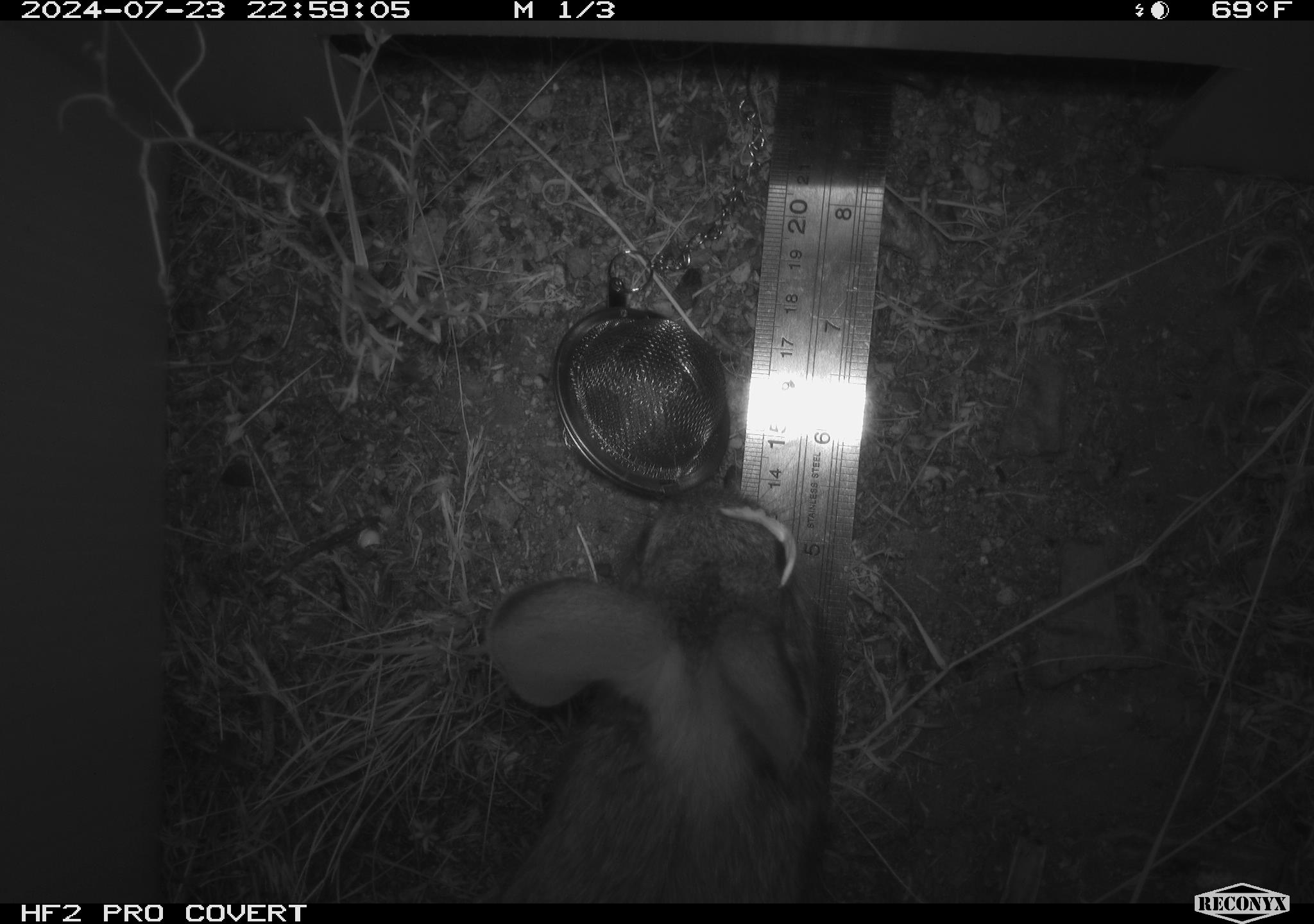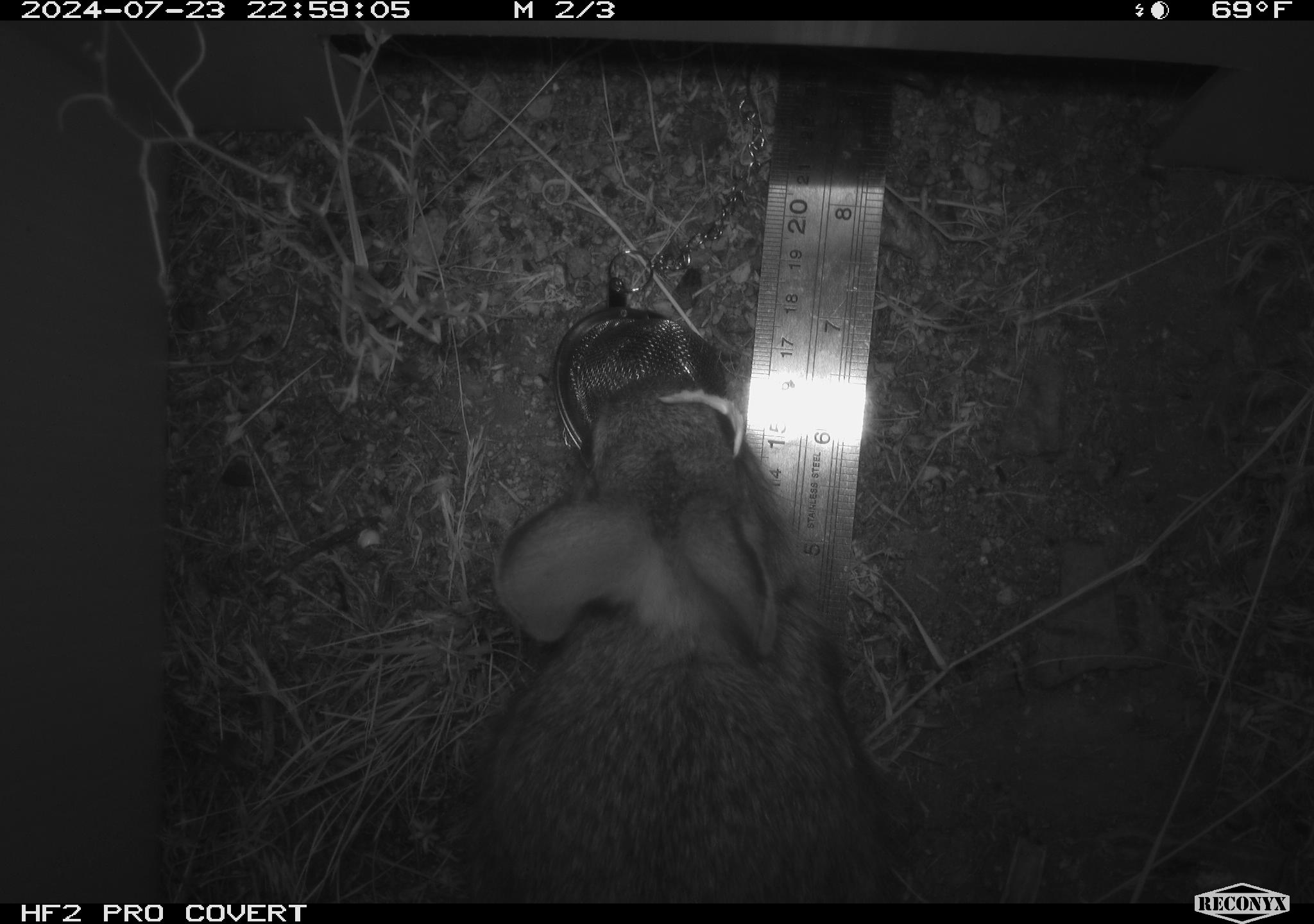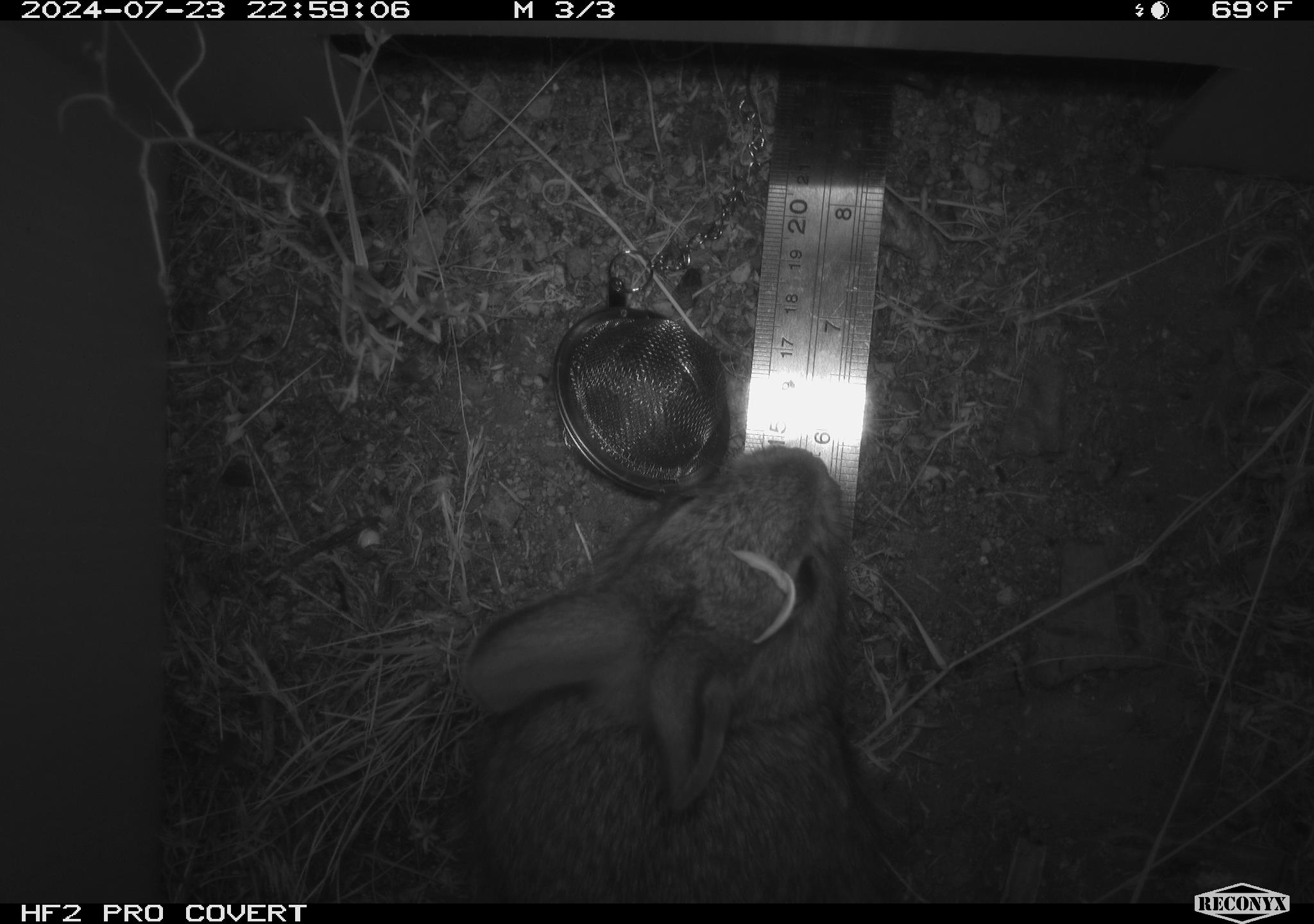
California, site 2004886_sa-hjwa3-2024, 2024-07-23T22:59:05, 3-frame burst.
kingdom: Animalia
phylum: Chordata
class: Mammalia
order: Lagomorpha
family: Leporidae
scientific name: Leporidae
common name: rabbit or hare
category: rabbit and hare family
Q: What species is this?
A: Rabbit and hare family (rabbit or hare) (Leporidae).